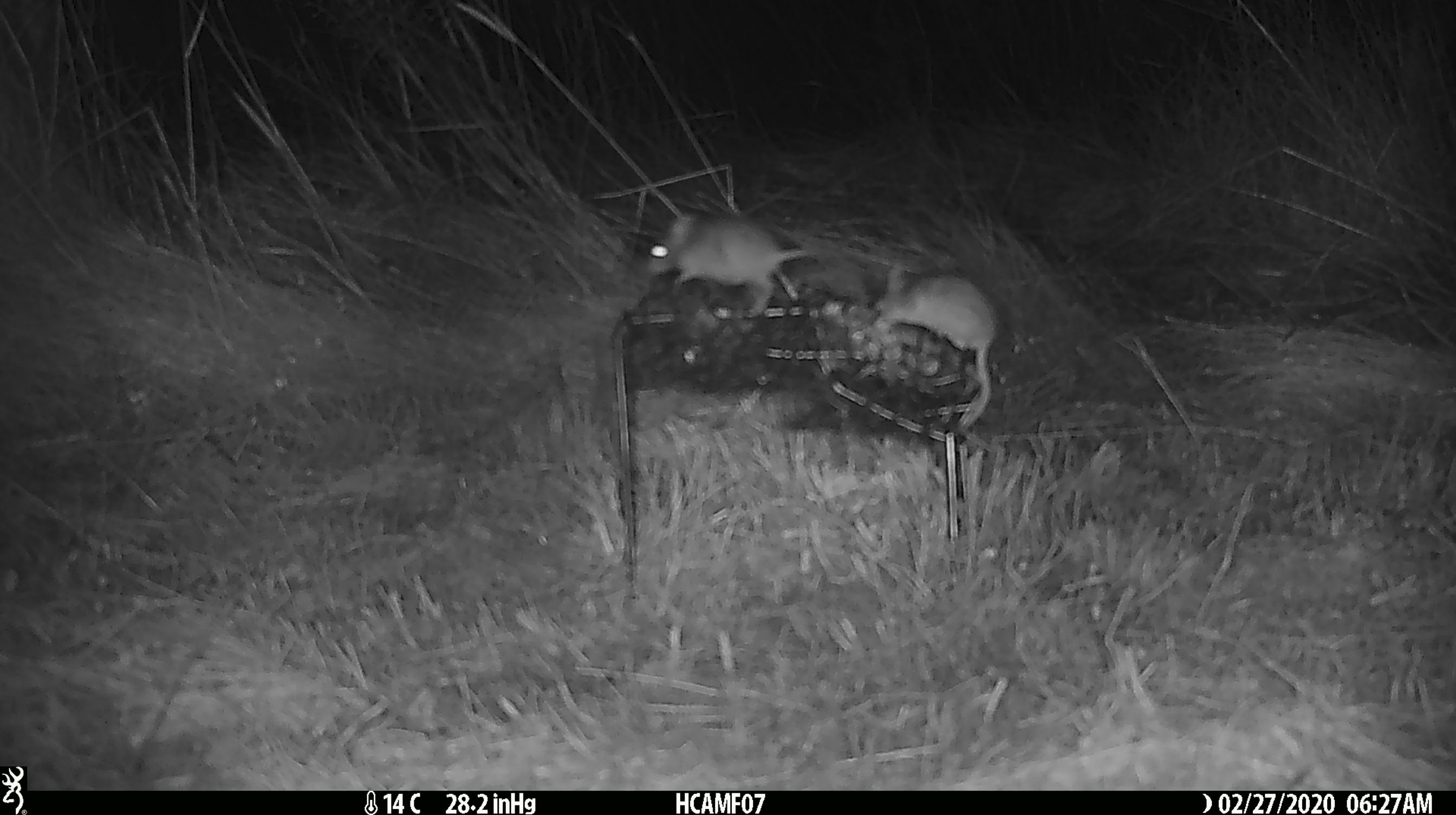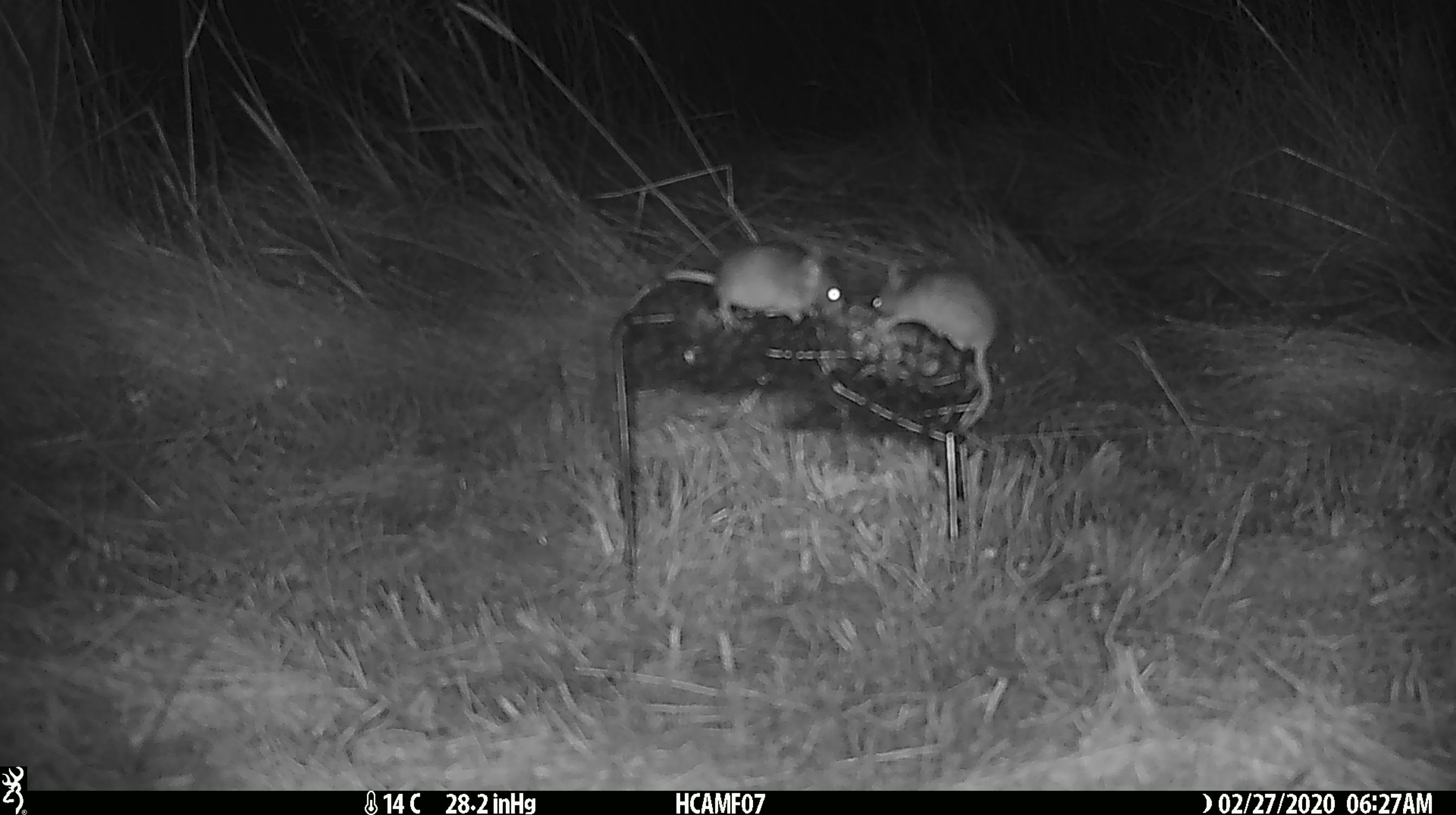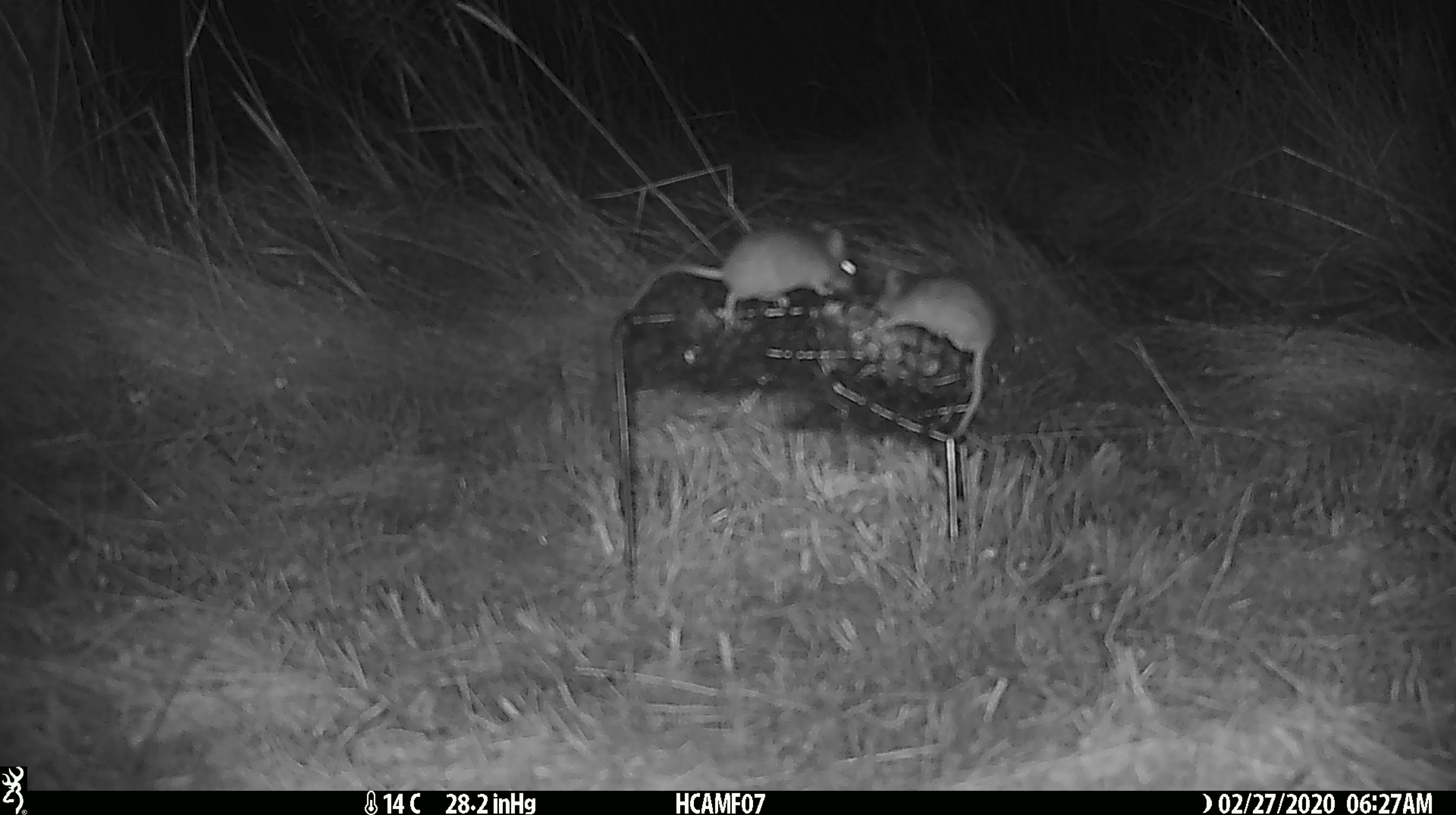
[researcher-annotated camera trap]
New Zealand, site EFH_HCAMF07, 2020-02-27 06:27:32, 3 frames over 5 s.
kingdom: Animalia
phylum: Chordata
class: Mammalia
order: Rodentia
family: Muridae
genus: Mus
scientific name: Mus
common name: mouse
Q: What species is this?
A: Mouse (Mus).